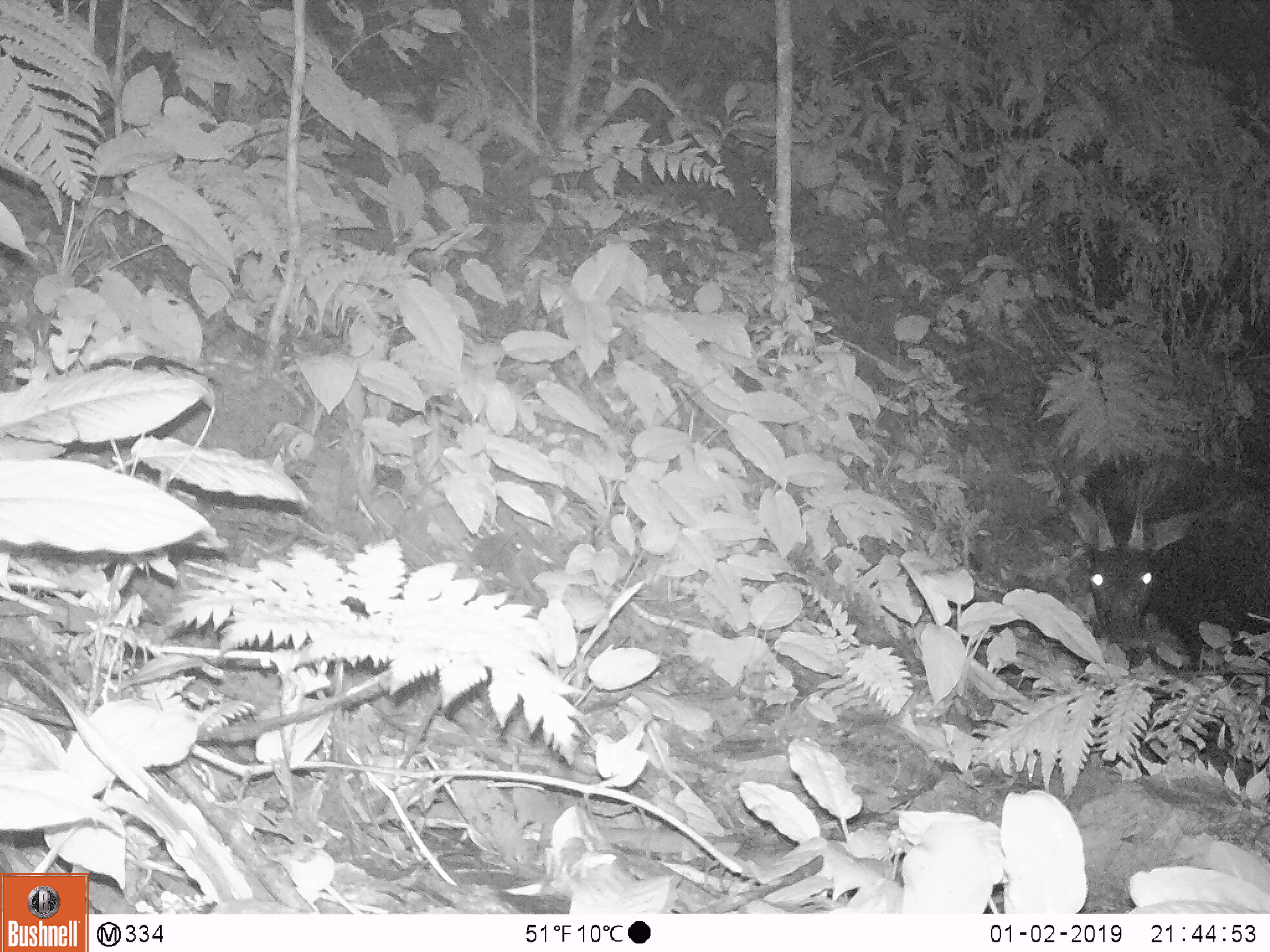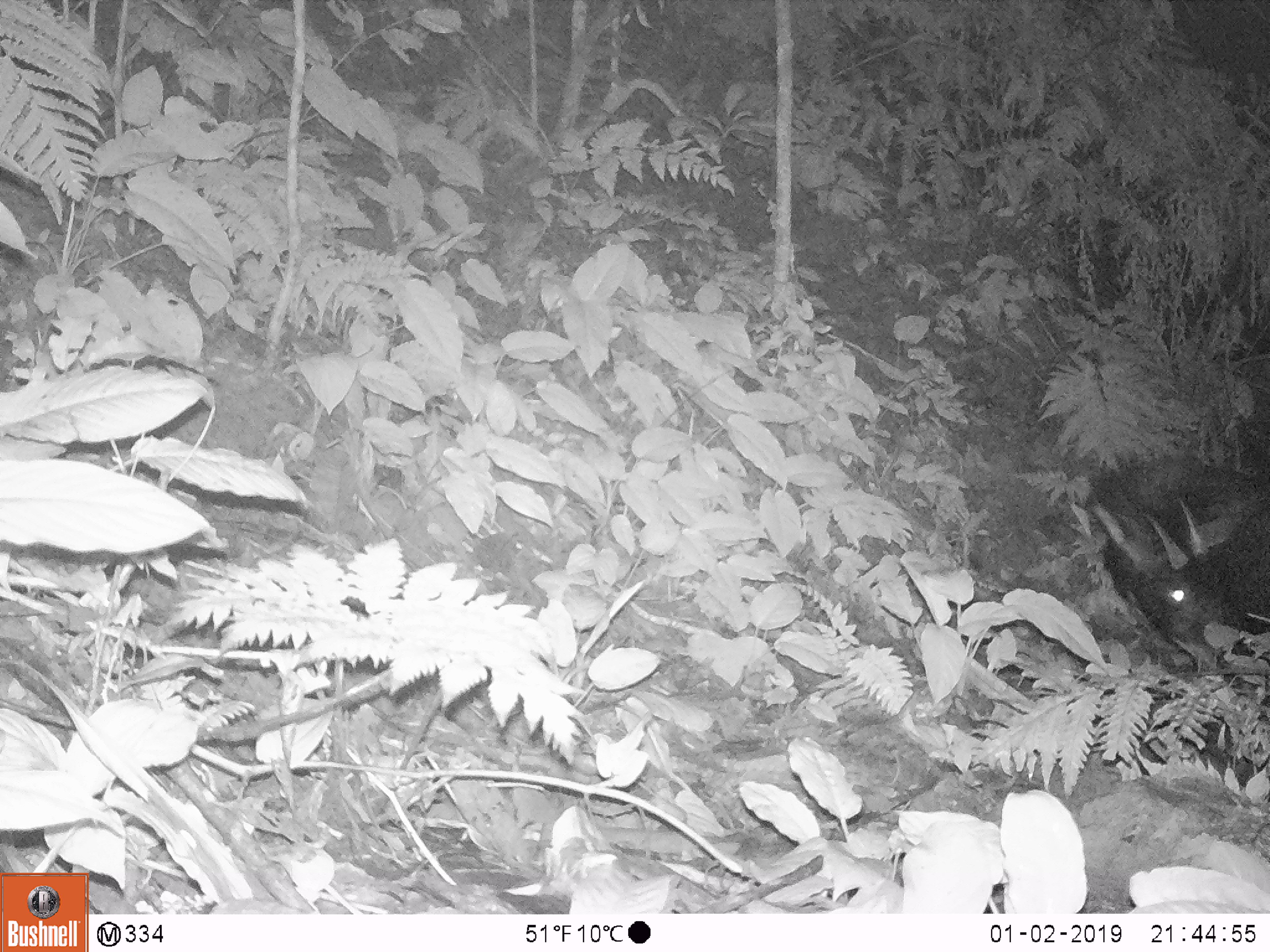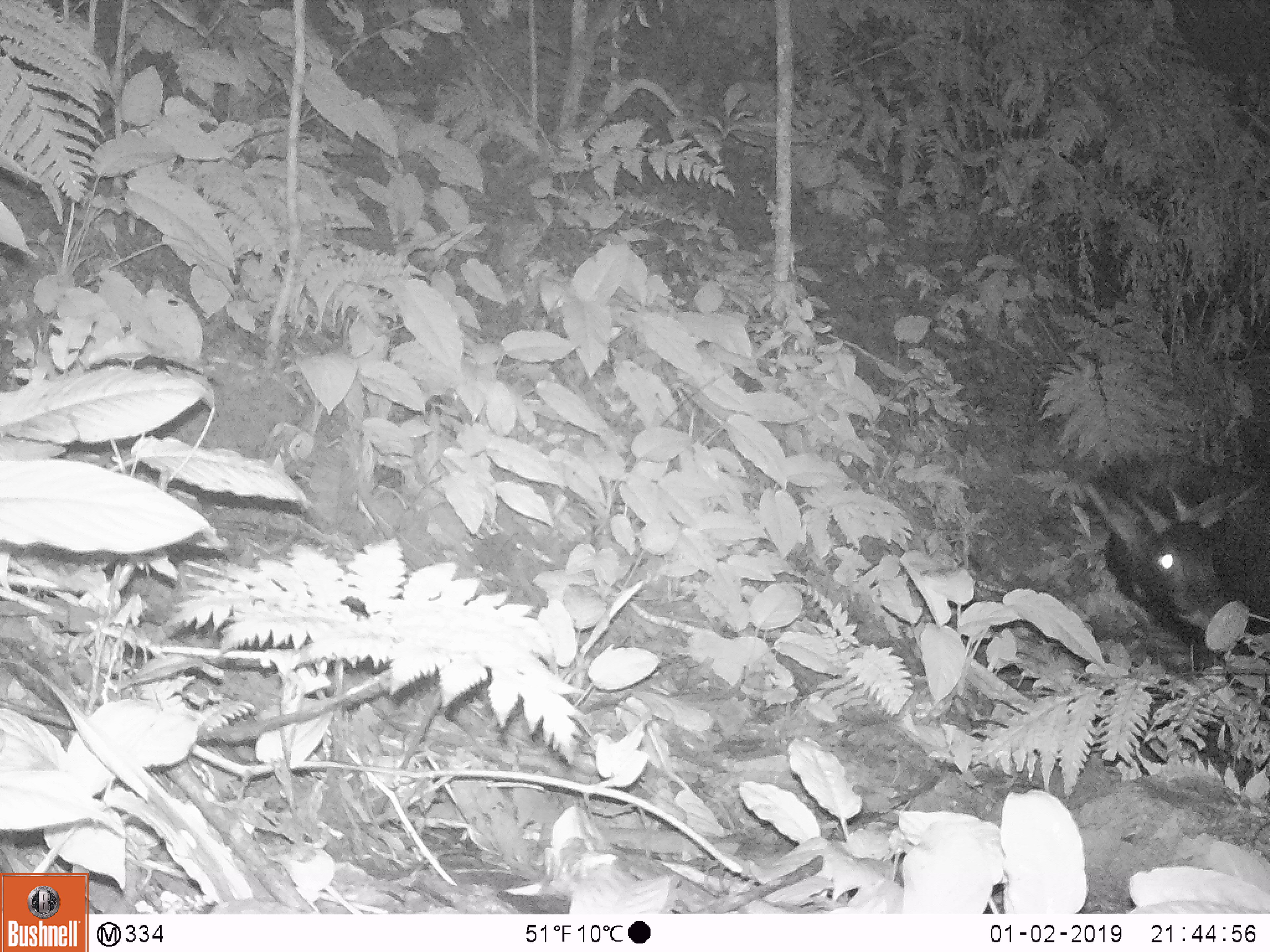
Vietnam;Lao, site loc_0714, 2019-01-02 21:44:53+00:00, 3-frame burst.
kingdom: Animalia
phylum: Chordata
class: Mammalia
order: Artiodactyla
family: Bovidae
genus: Capricornis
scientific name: Capricornis sumatraensis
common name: chinese serow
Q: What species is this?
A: Chinese serow (Capricornis sumatraensis).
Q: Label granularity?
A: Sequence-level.